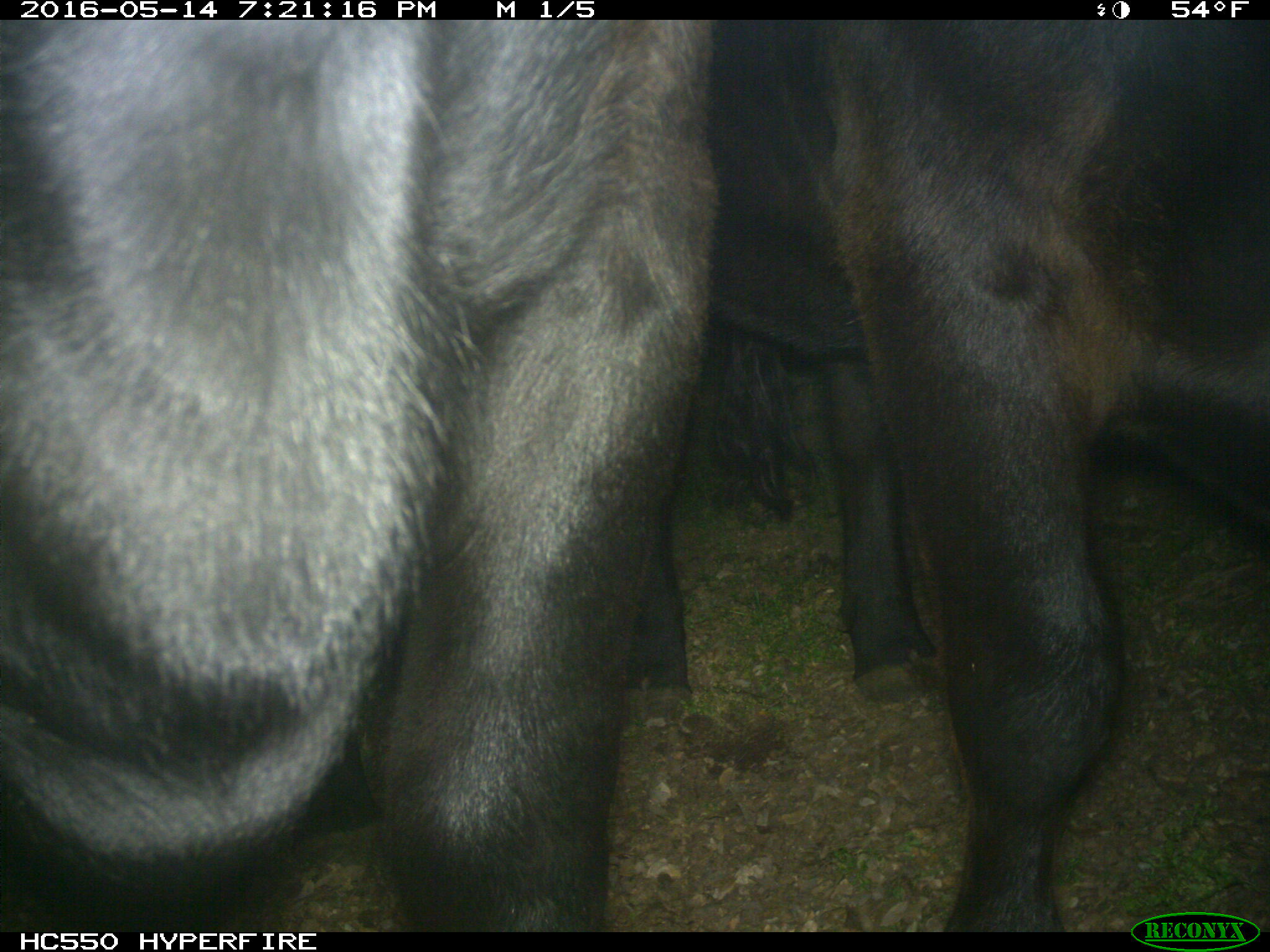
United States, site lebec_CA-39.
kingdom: Animalia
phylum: Chordata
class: Mammalia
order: Artiodactyla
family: Bovidae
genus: Bos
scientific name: Bos taurus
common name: domestic cow